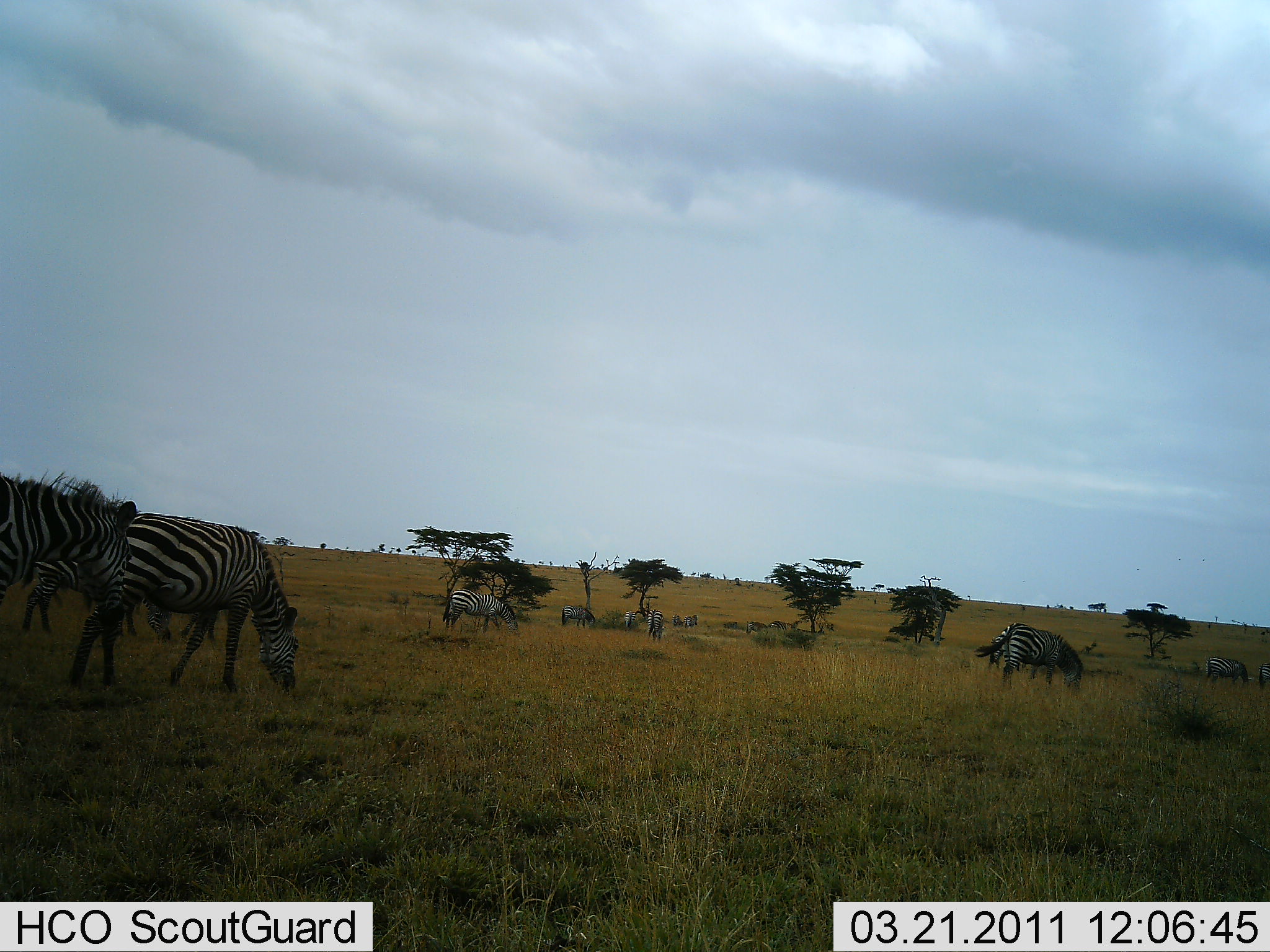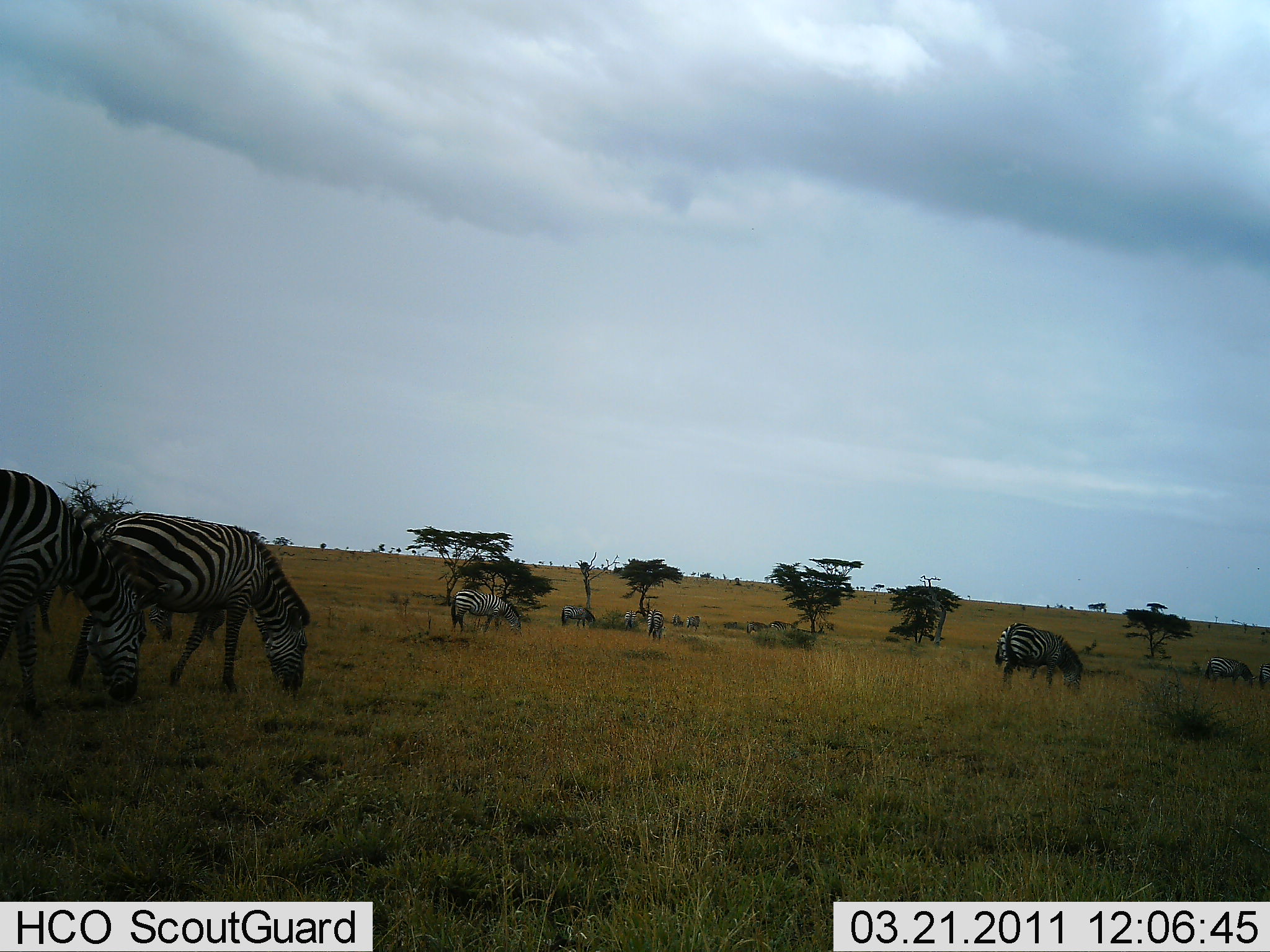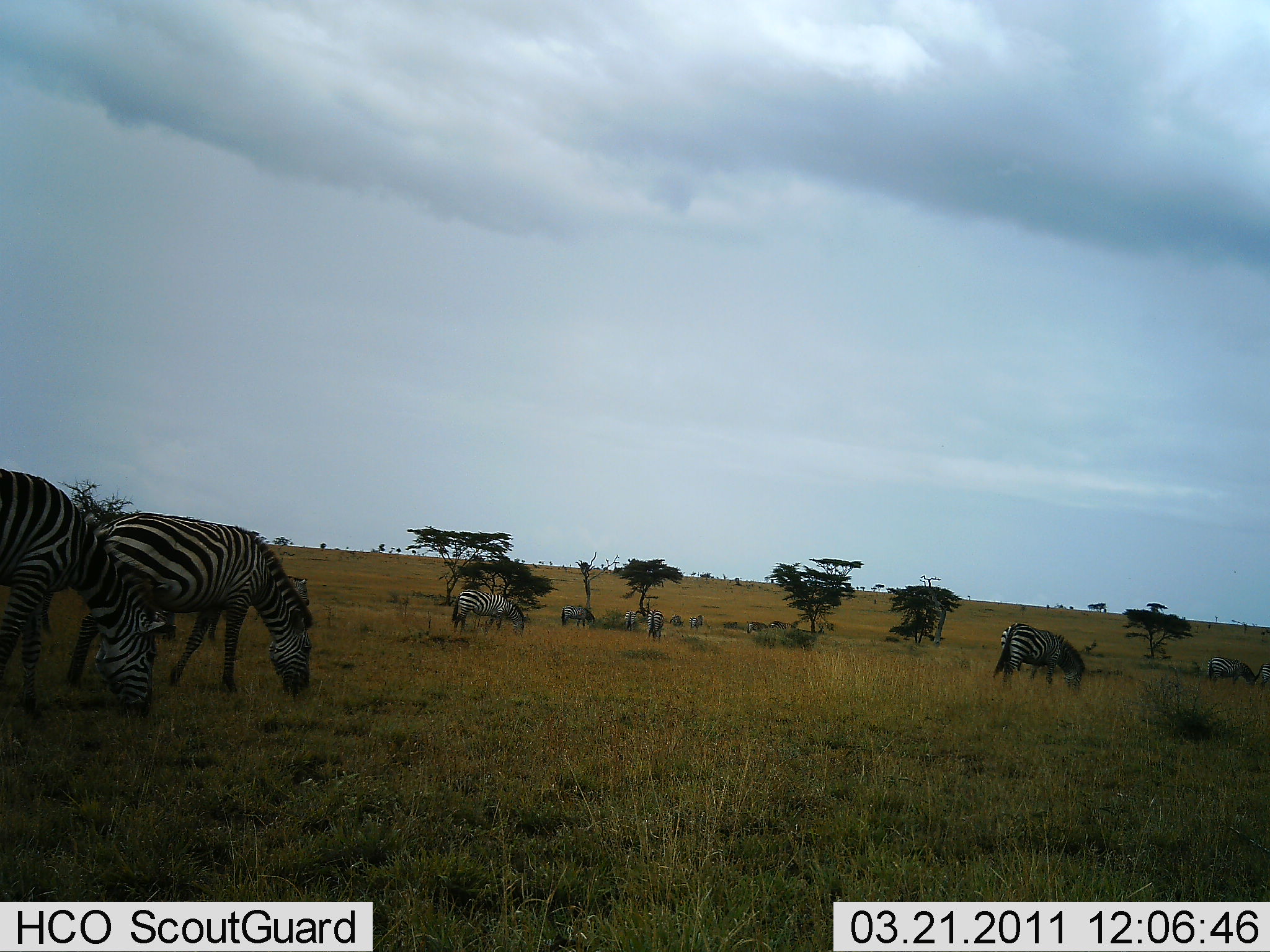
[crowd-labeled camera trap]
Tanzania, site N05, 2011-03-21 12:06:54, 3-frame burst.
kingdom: Animalia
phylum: Chordata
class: Mammalia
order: Perissodactyla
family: Equidae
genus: Equus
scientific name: Equus quagga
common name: plains zebra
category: zebra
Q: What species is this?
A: Zebra (plains zebra) (Equus quagga).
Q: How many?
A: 11-50.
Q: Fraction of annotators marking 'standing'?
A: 29%.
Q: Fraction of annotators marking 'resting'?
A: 0%.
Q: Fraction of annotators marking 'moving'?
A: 6%.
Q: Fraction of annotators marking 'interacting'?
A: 0%.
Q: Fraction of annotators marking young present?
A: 0%.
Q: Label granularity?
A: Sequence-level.